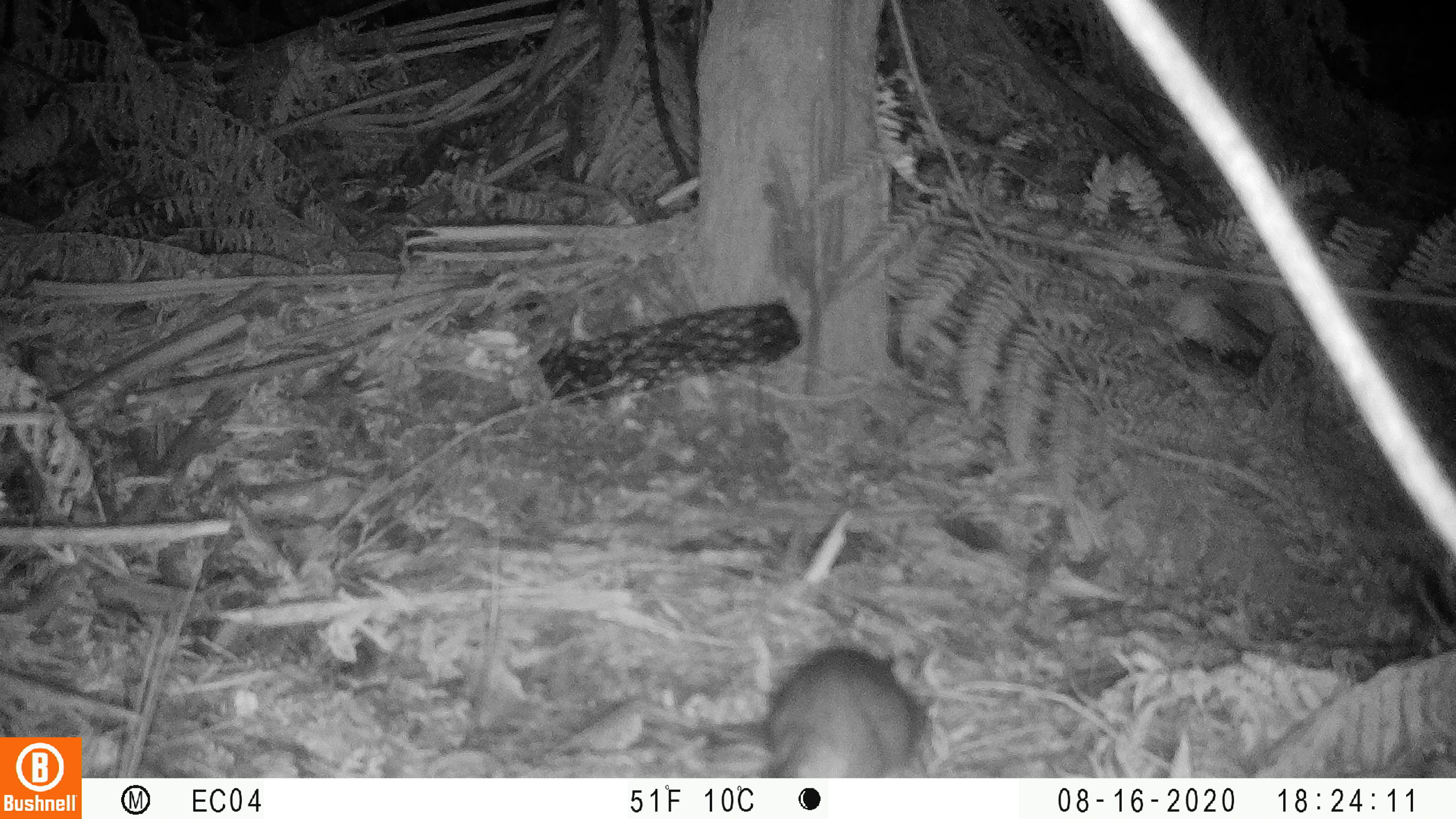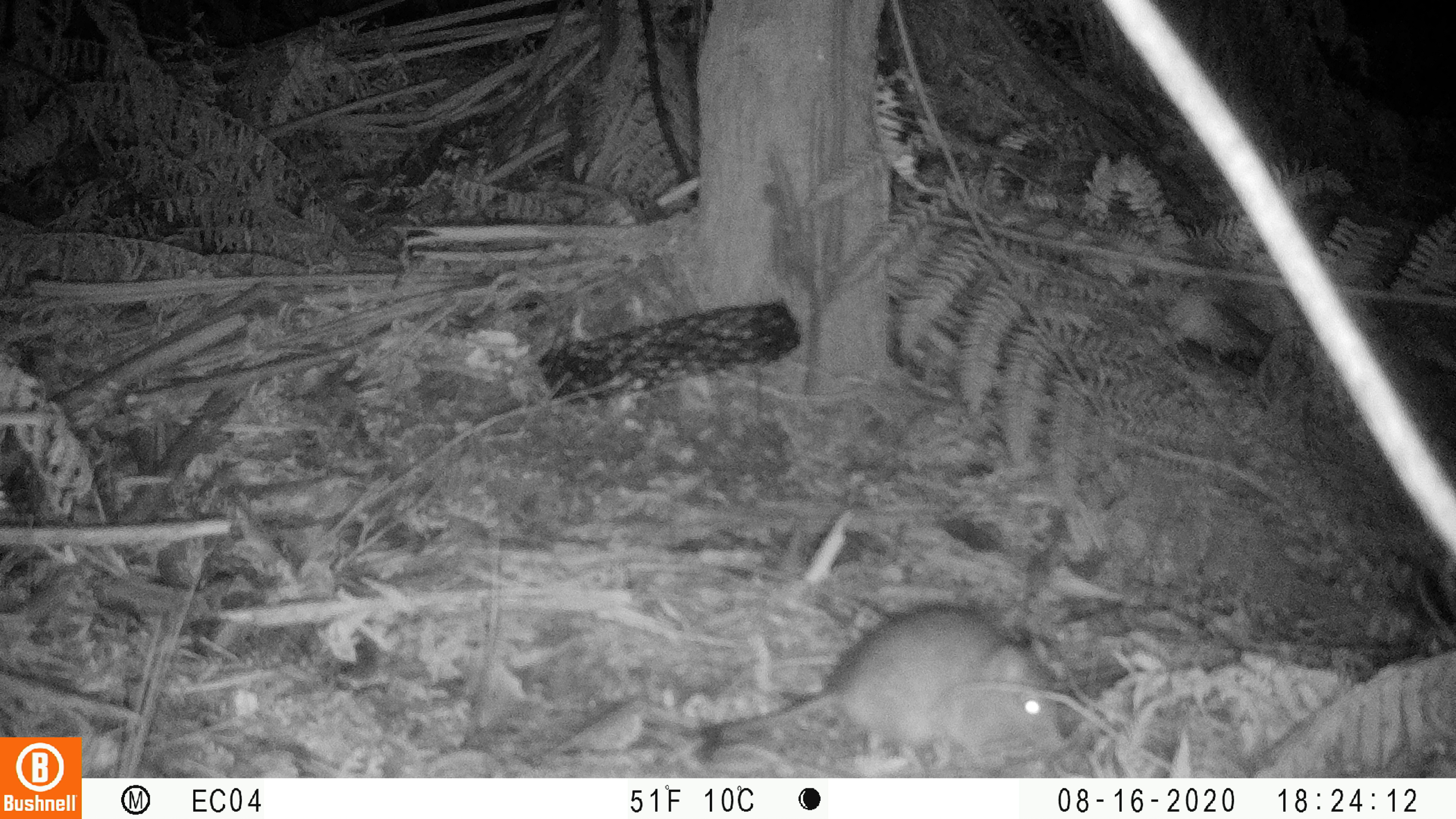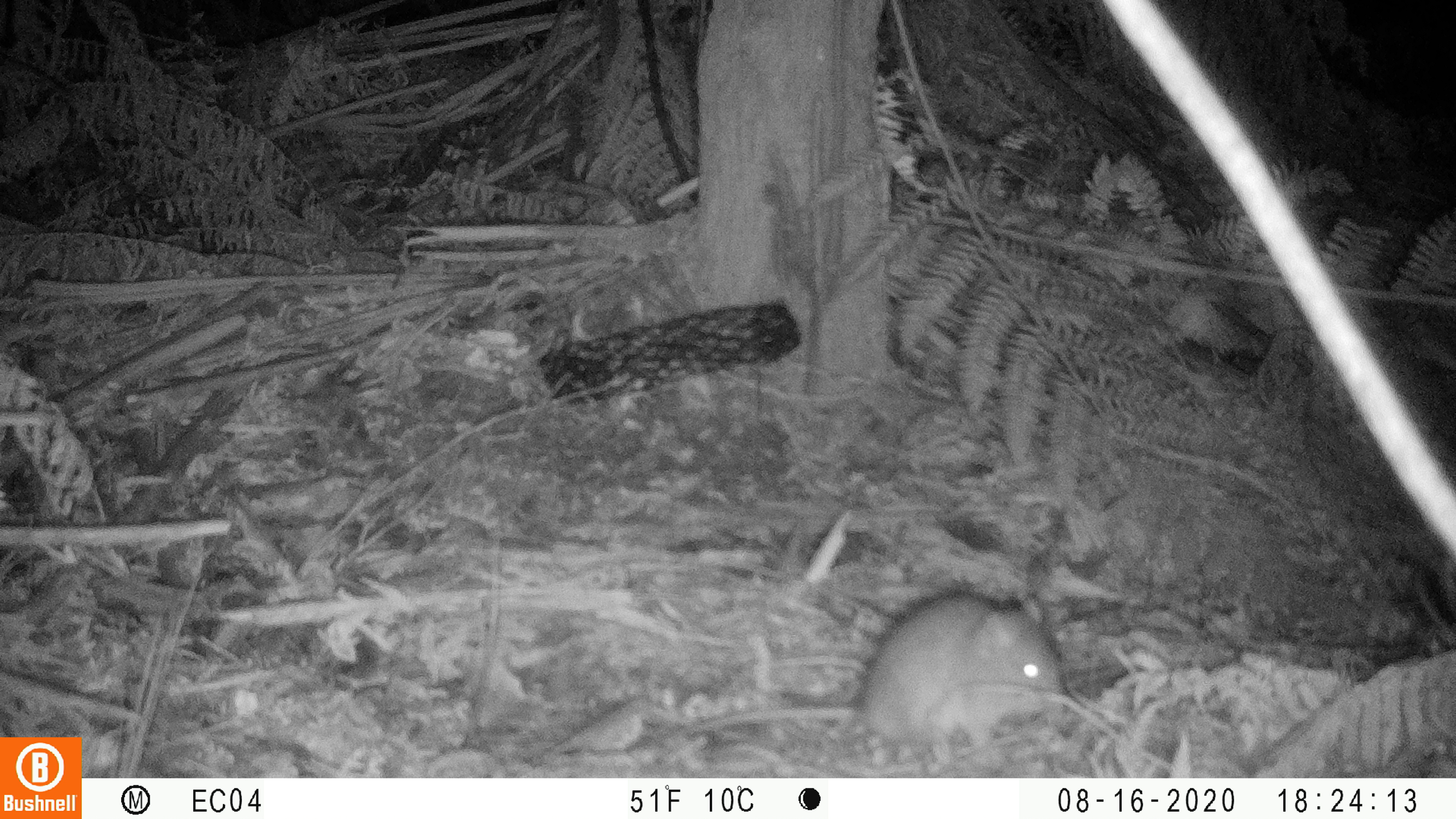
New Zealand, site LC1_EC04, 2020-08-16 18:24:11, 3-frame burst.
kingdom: Animalia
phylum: Chordata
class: Mammalia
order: Rodentia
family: Muridae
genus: Rattus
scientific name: Rattus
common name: rat